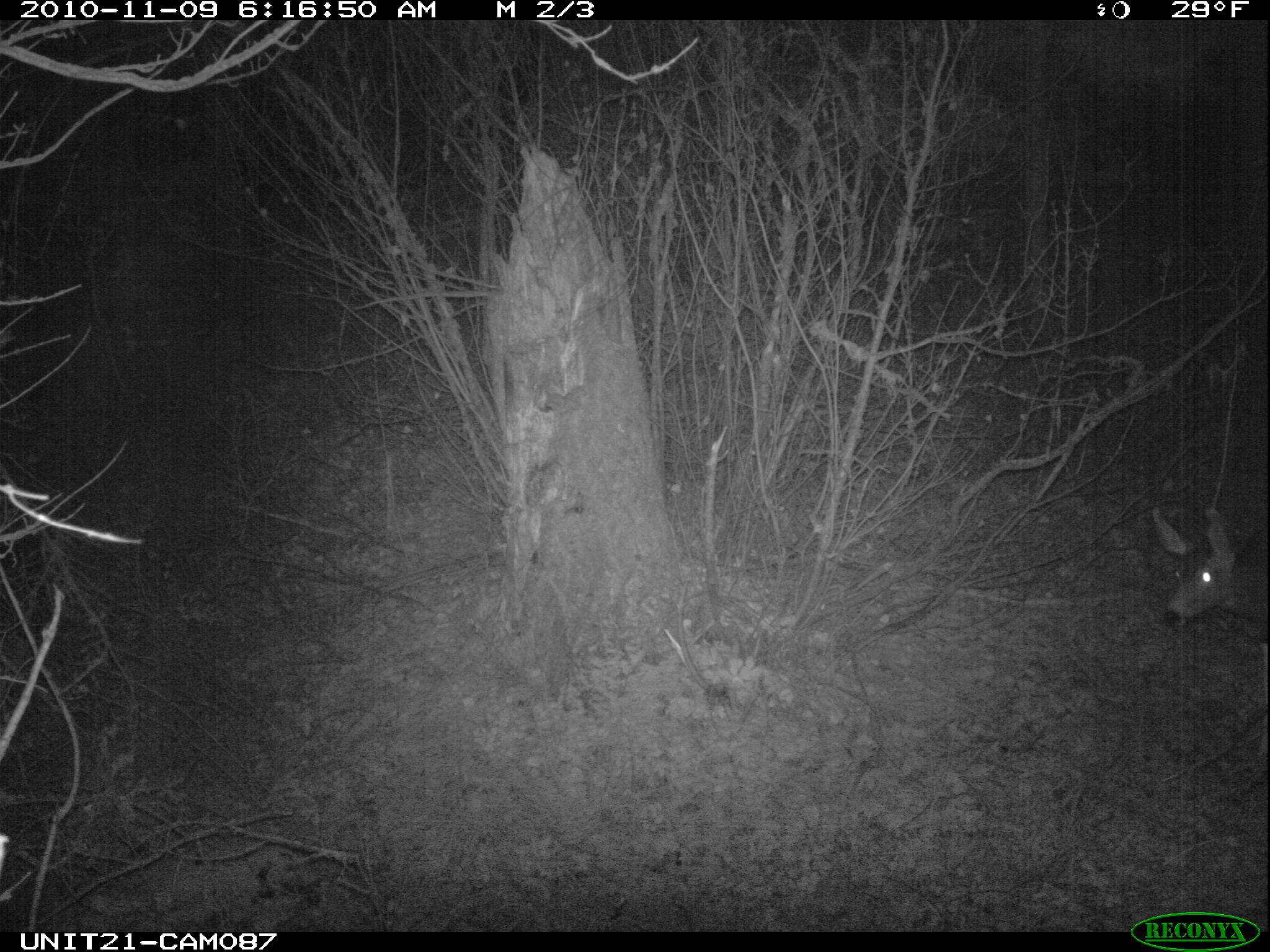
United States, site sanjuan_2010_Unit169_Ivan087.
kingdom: Animalia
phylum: Chordata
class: Mammalia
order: Artiodactyla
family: Cervidae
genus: Odocoileus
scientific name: Odocoileus hemionus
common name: mule deer